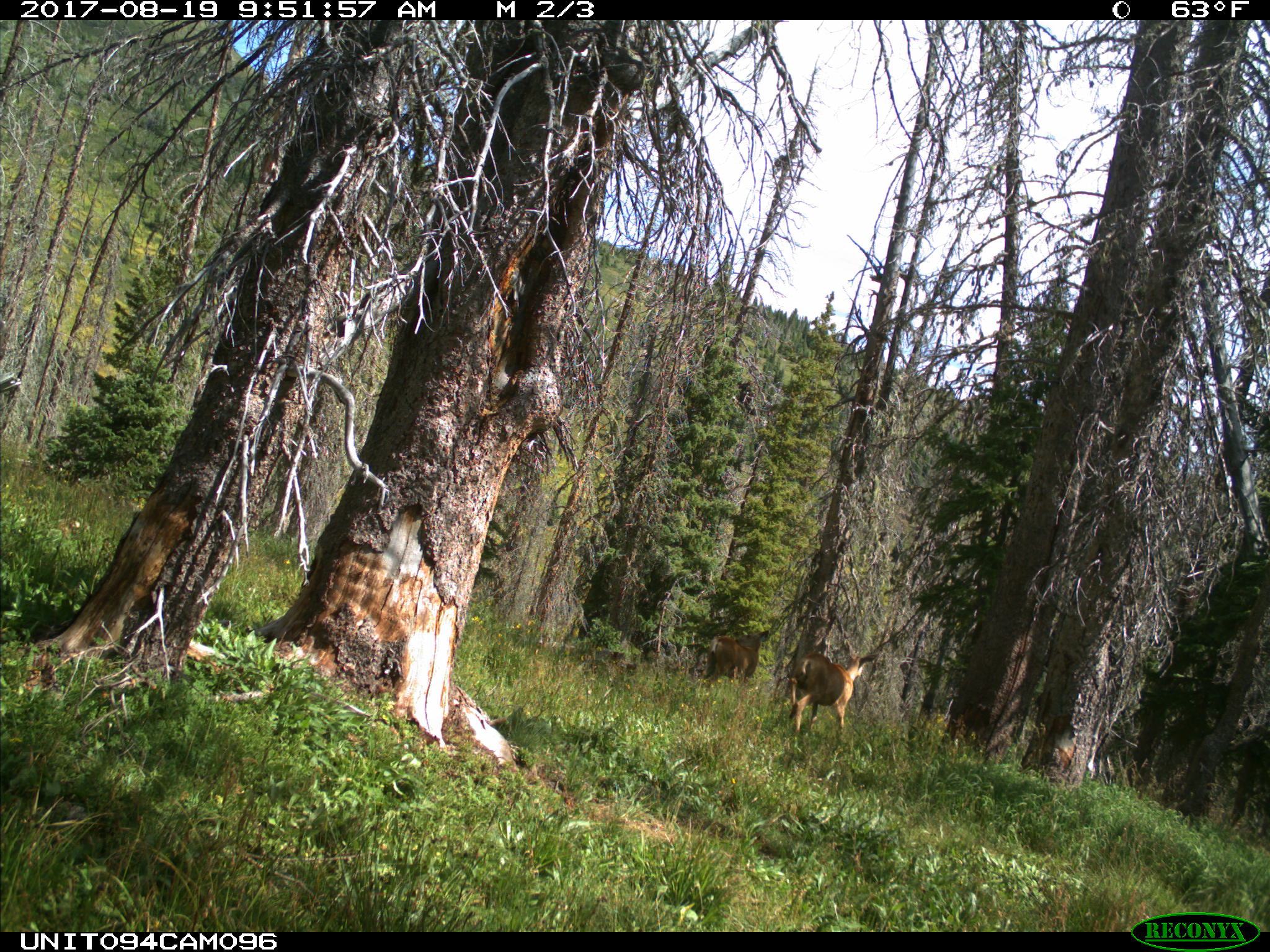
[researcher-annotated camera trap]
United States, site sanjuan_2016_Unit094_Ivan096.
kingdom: Animalia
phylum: Chordata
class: Mammalia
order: Artiodactyla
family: Cervidae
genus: Odocoileus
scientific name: Odocoileus hemionus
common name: mule deer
Odocoileus hemionus (mule deer).